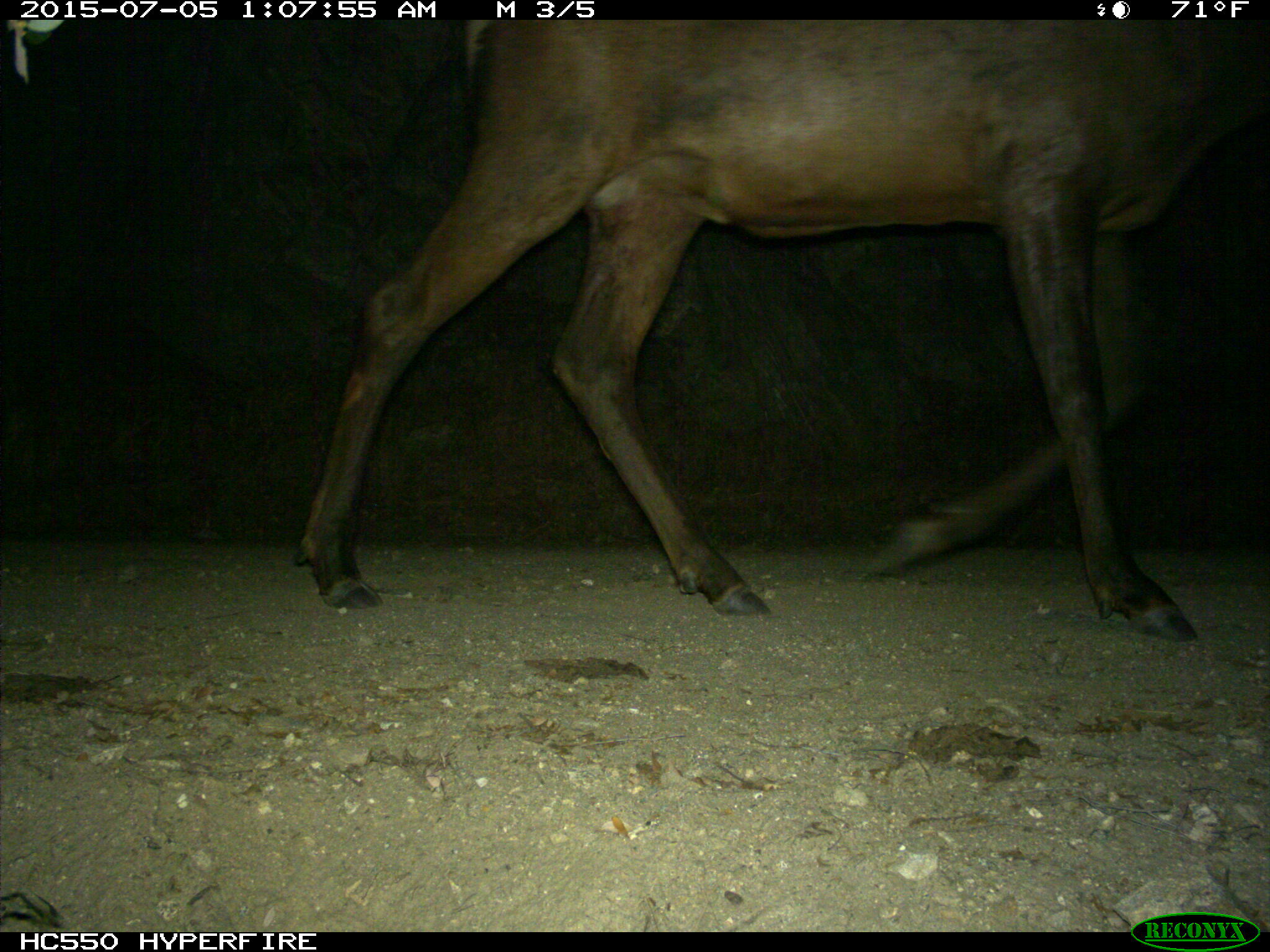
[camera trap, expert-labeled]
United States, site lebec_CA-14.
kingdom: Animalia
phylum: Chordata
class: Mammalia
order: Artiodactyla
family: Cervidae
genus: Cervus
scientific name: Cervus canadensis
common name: elk